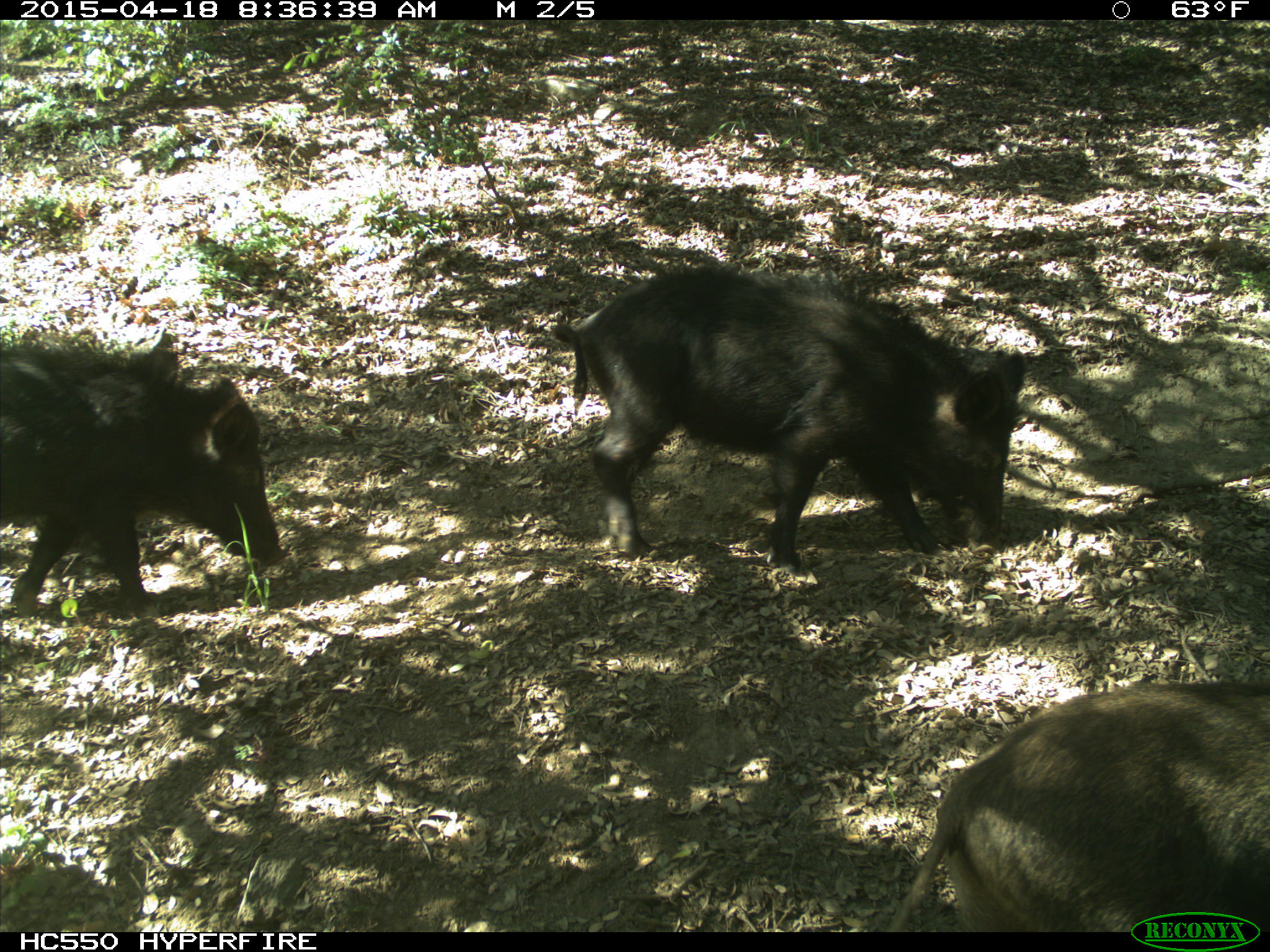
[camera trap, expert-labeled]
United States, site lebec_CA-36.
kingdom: Animalia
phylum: Chordata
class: Mammalia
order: Artiodactyla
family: Suidae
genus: Sus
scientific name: Sus scrofa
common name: wild boar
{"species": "Sus scrofa (wild boar)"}